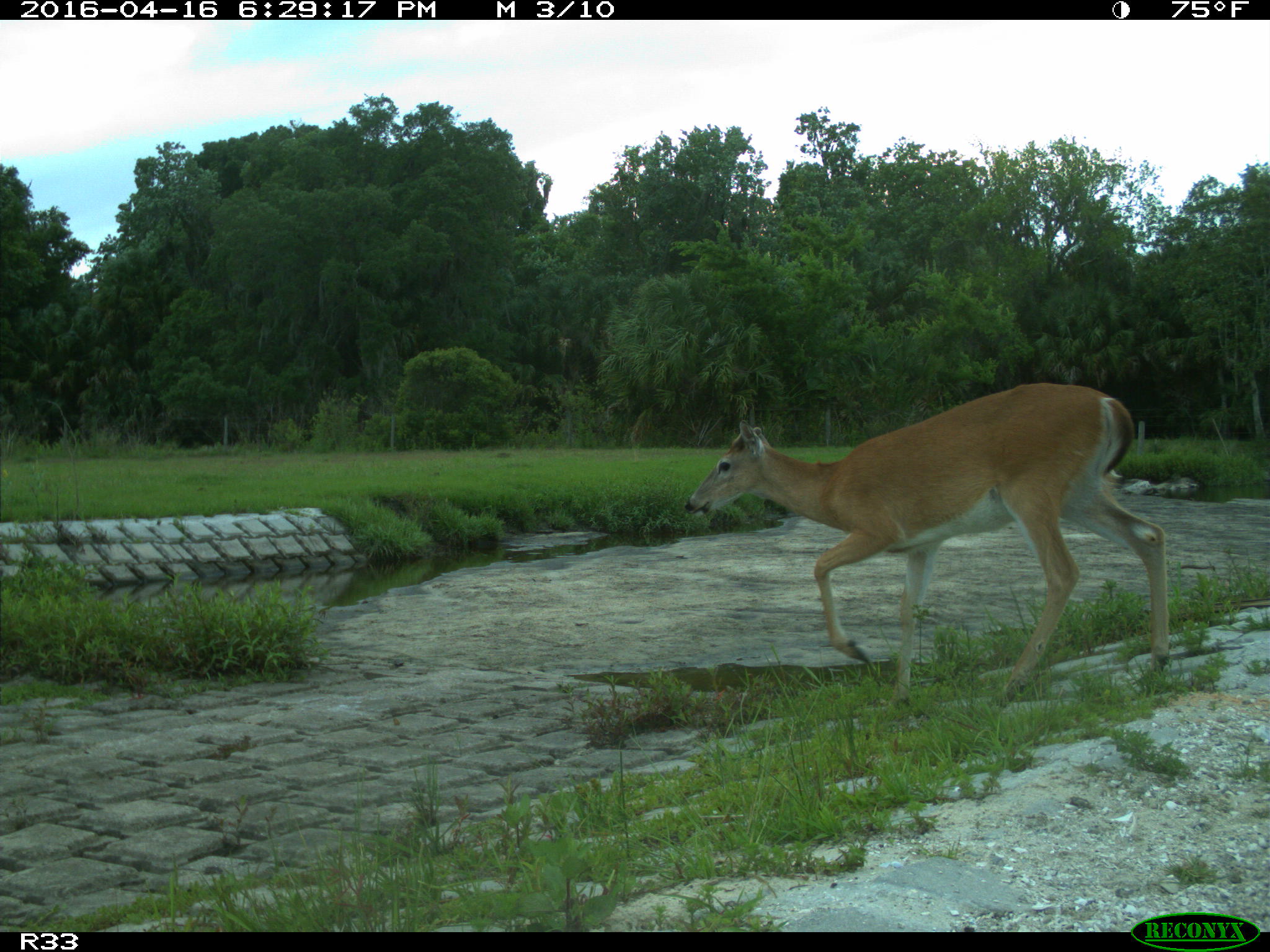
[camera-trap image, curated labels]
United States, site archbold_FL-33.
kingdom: Animalia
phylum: Chordata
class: Mammalia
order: Artiodactyla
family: Cervidae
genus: Odocoileus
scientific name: Odocoileus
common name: deer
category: unidentified deer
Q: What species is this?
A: Unidentified deer (deer) (Odocoileus).